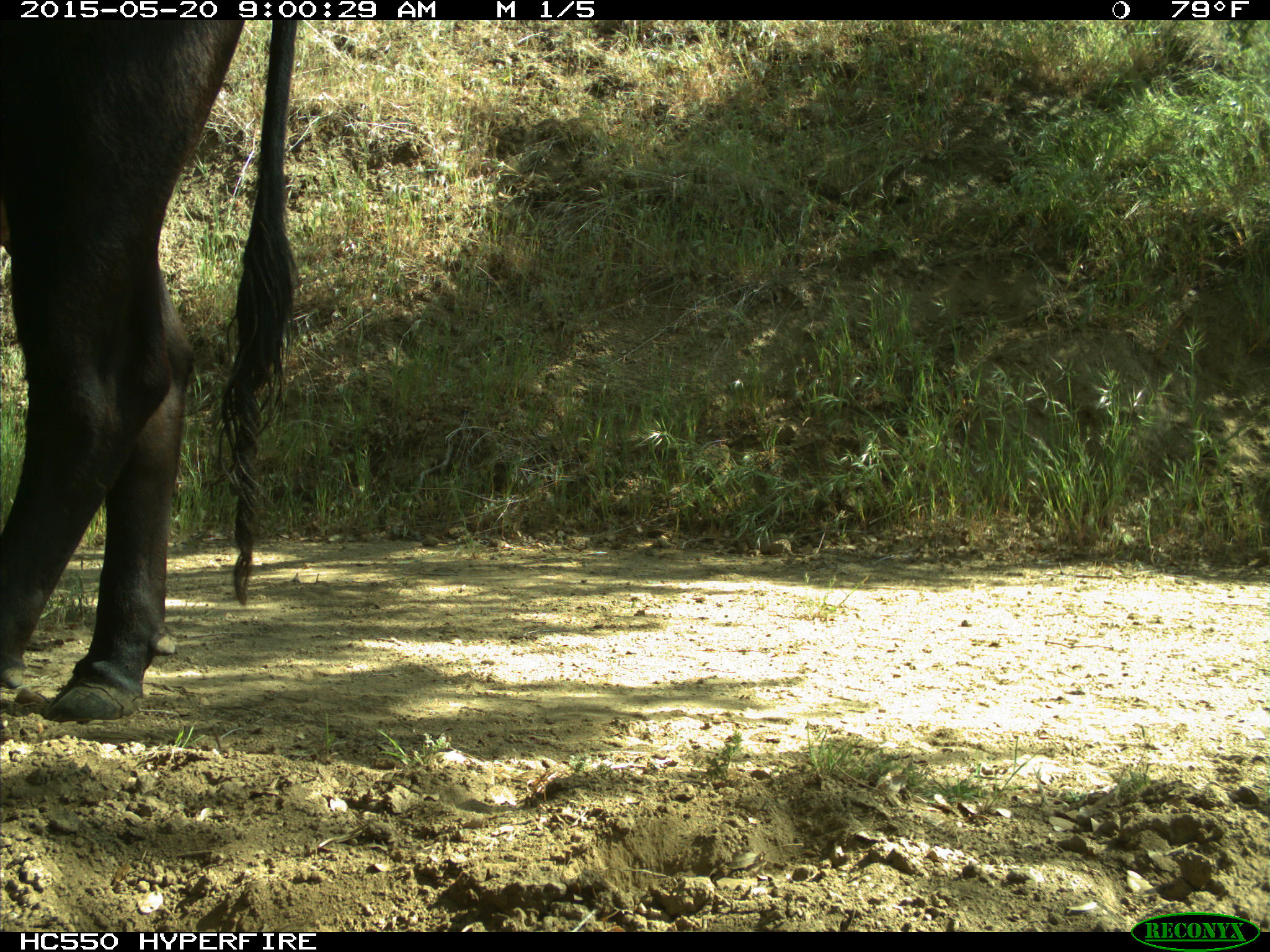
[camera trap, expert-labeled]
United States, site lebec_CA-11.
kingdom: Animalia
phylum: Chordata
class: Mammalia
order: Artiodactyla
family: Bovidae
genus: Bos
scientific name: Bos taurus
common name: domestic cow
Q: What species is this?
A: Bos taurus (domestic cow).